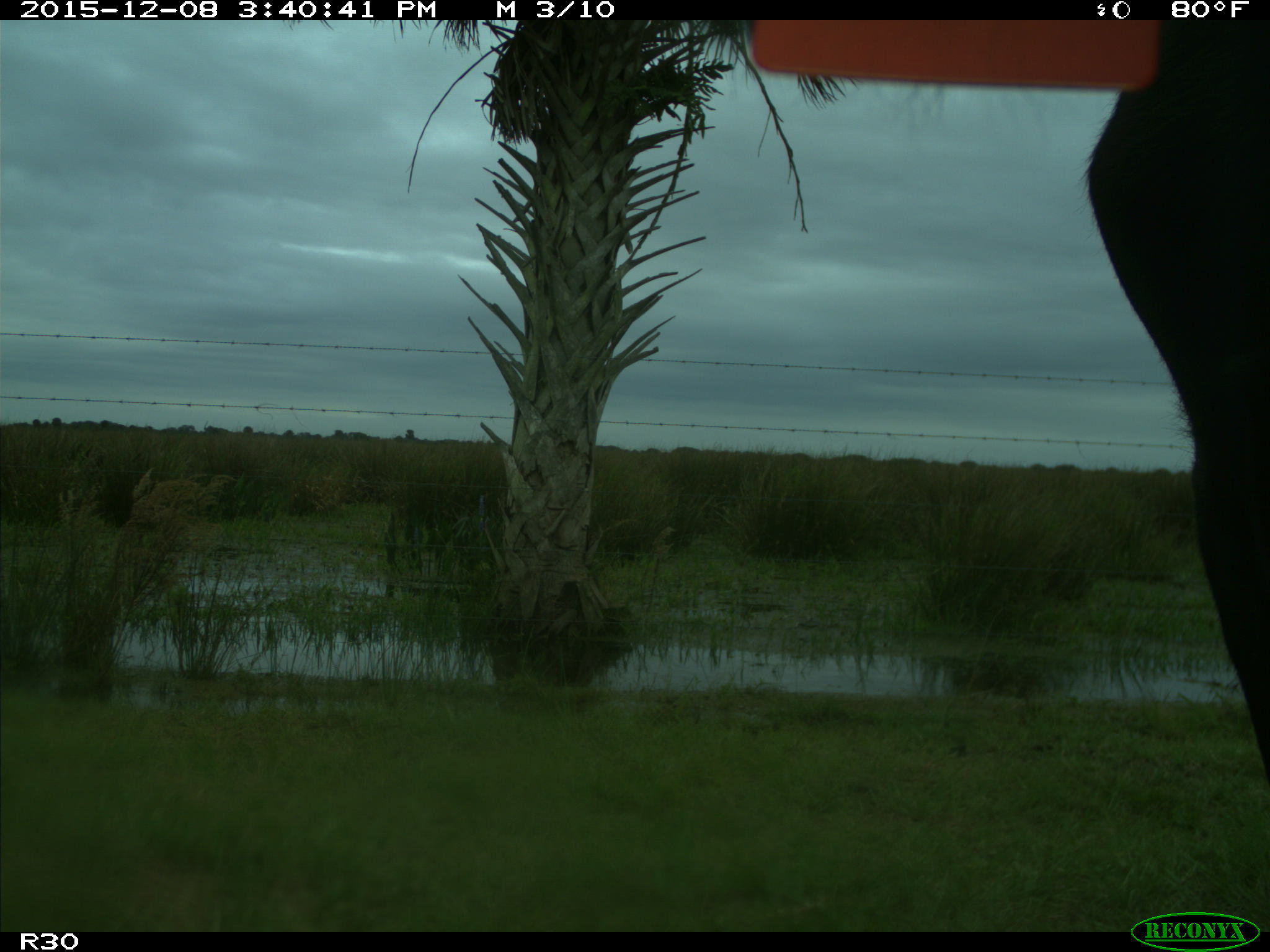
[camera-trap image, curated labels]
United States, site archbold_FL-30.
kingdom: Animalia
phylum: Chordata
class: Mammalia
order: Artiodactyla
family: Bovidae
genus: Bos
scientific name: Bos taurus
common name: domestic cow